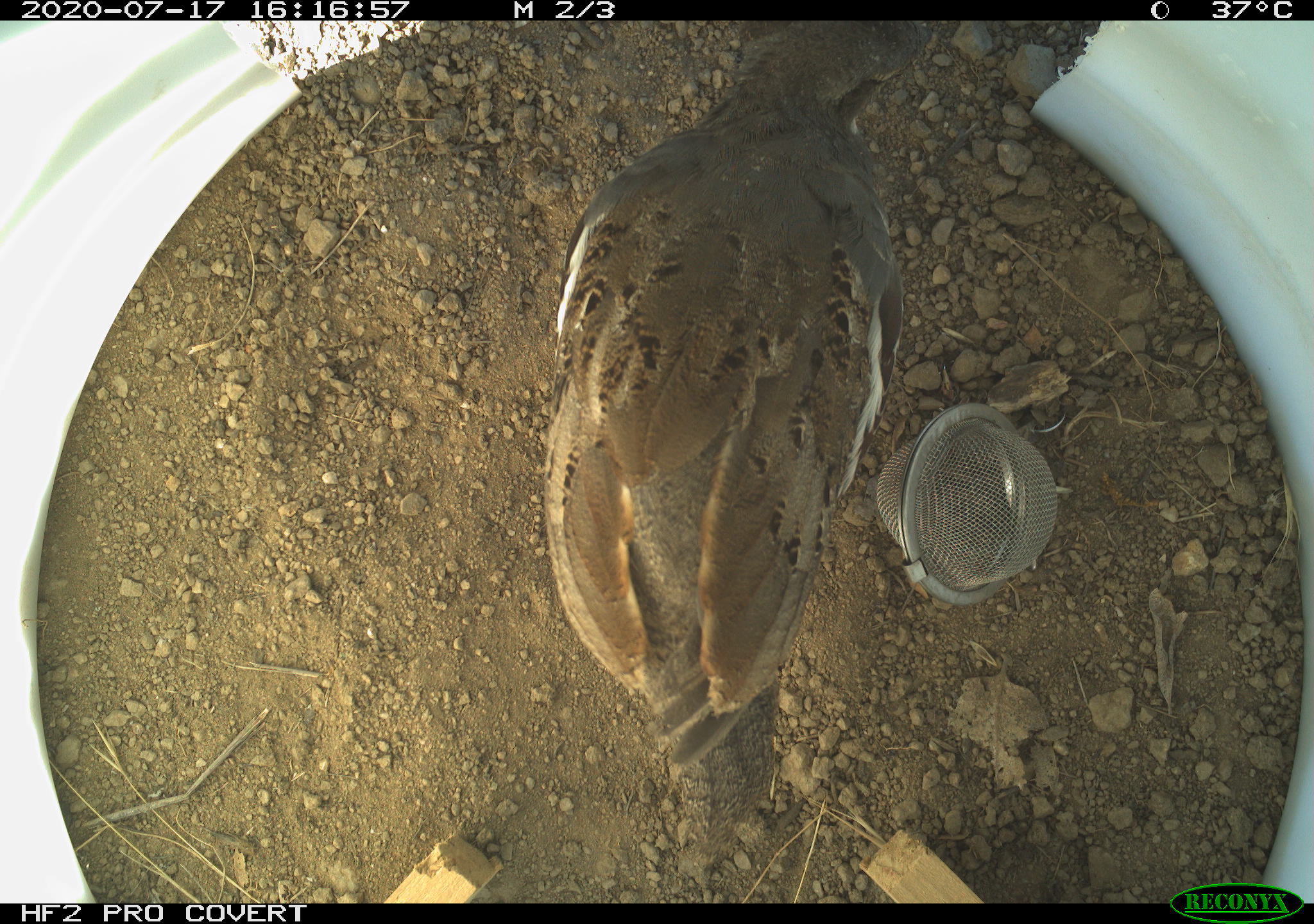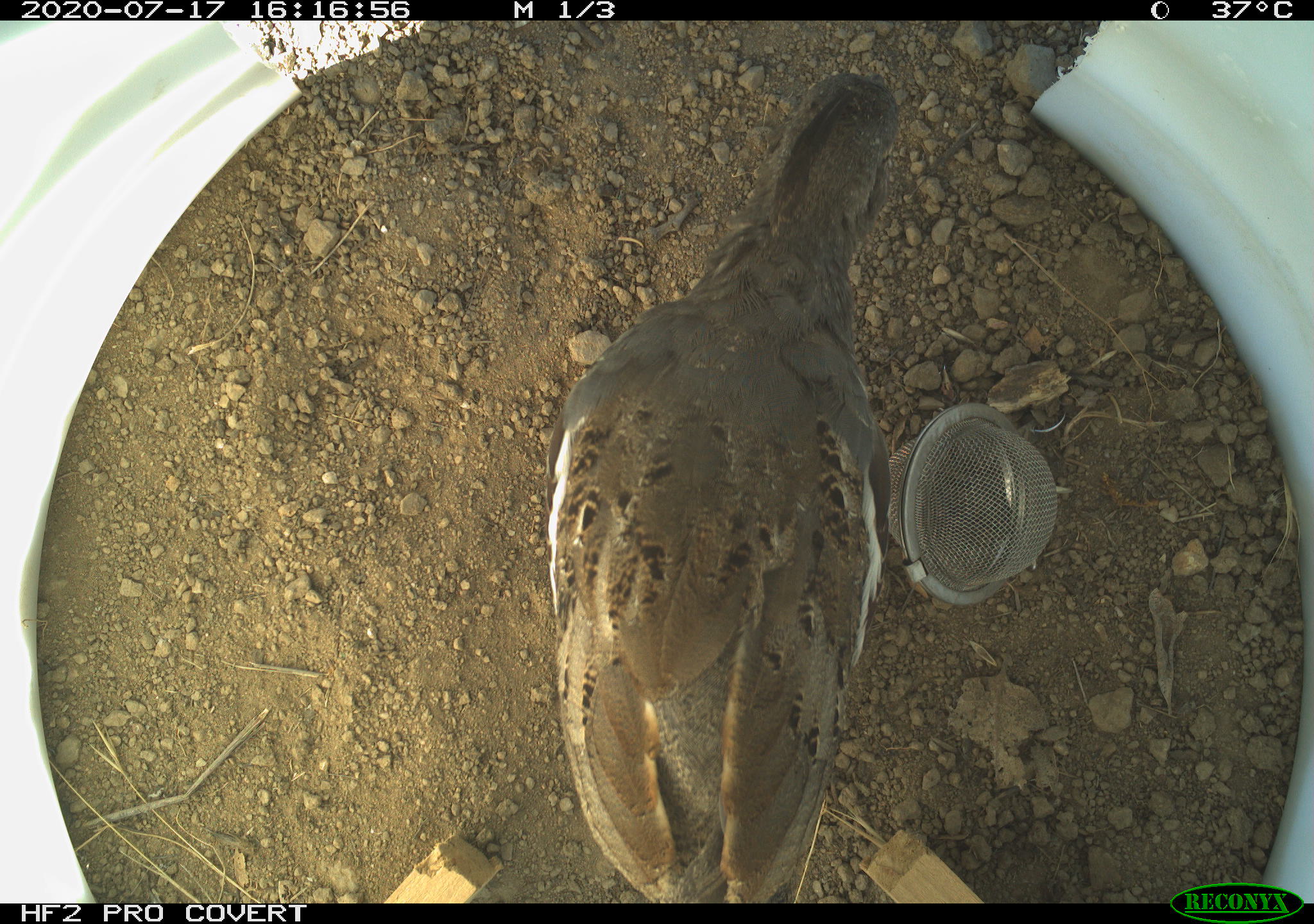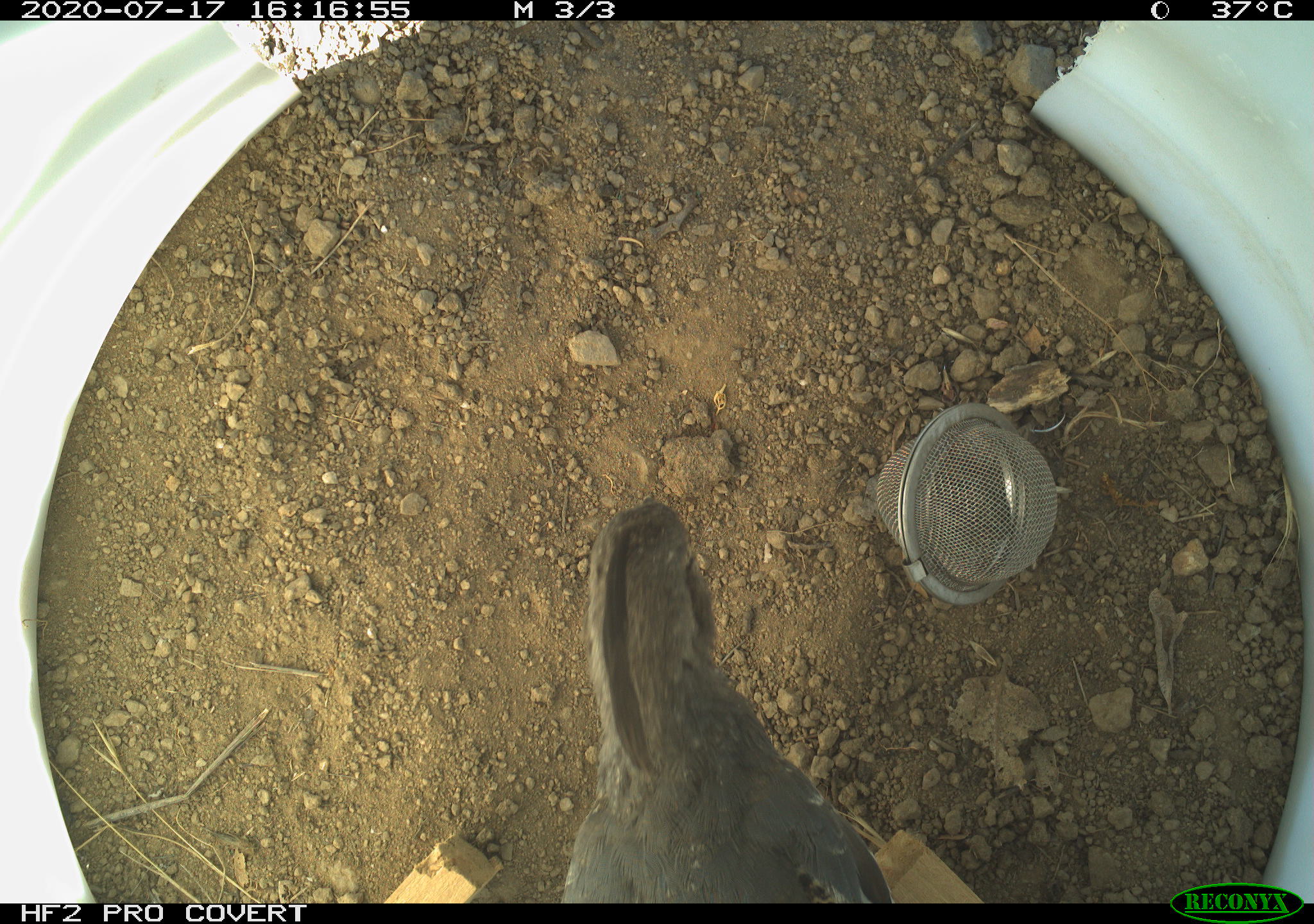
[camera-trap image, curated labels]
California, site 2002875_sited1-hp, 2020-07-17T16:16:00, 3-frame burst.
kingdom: Animalia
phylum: Chordata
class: Aves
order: Galliformes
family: Phasianidae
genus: Ophrysia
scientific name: Ophrysia superciliosa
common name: mountain quail